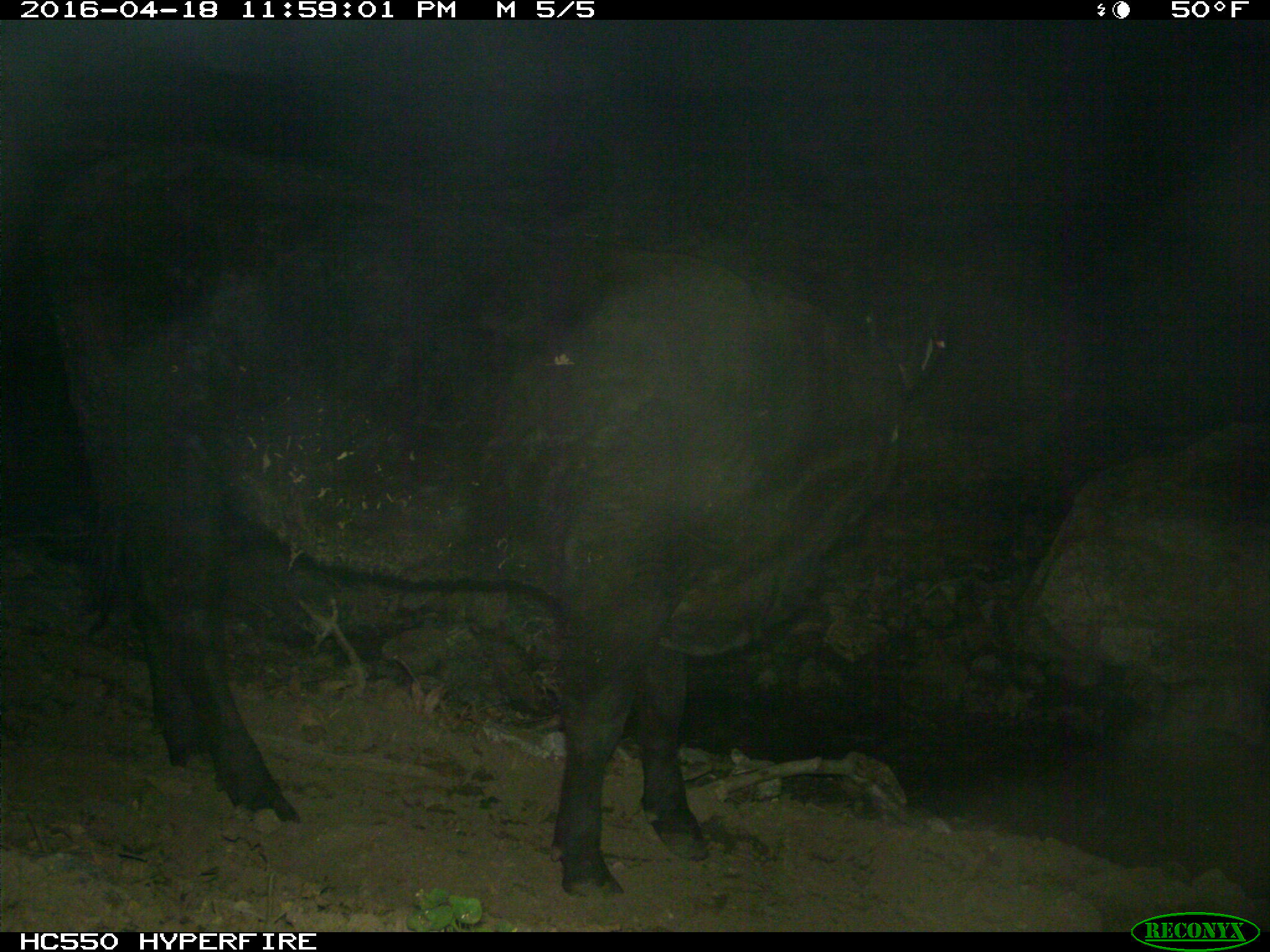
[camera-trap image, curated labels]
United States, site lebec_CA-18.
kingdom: Animalia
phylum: Chordata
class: Mammalia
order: Artiodactyla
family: Bovidae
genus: Bos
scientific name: Bos taurus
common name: domestic cow